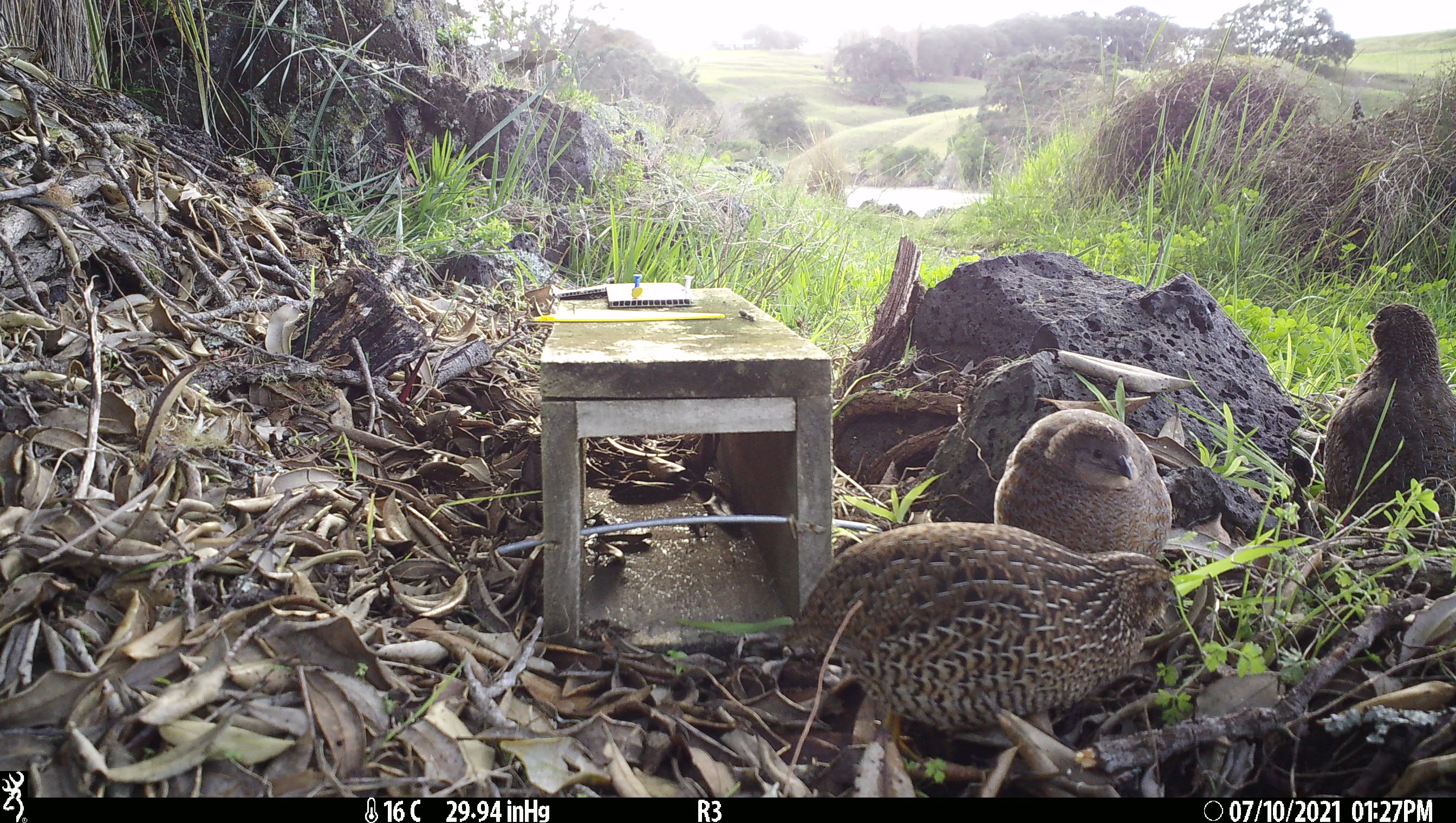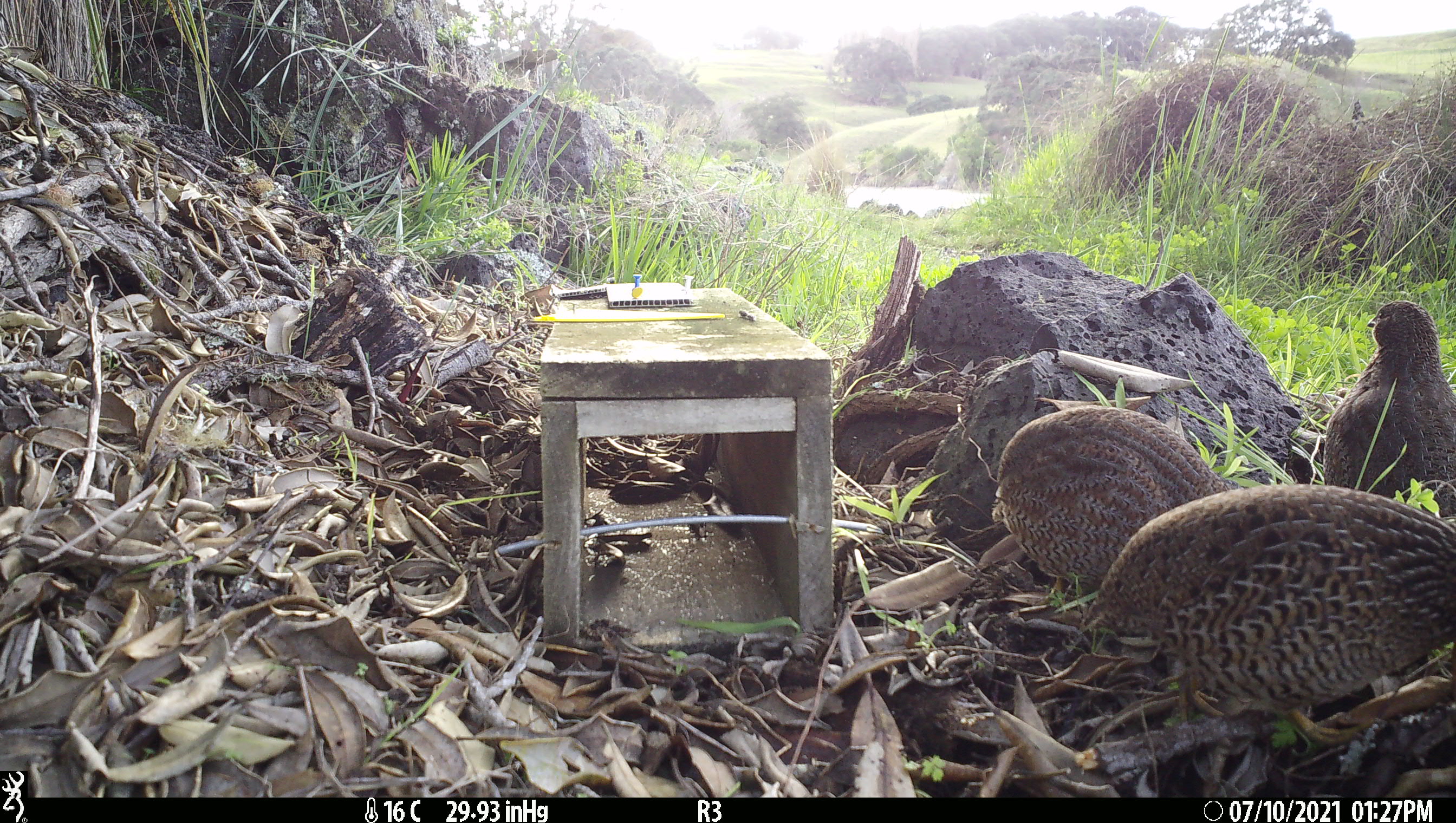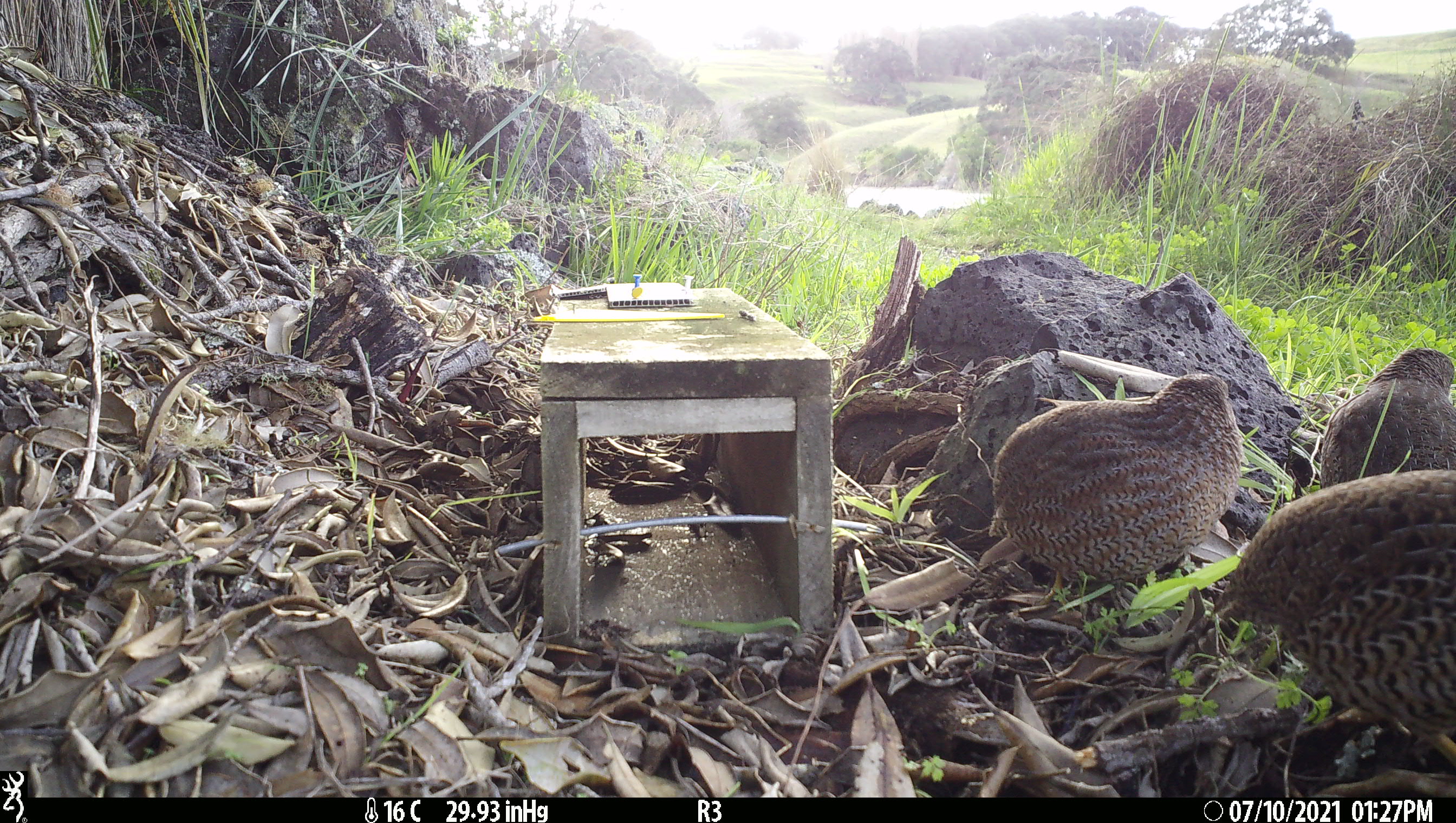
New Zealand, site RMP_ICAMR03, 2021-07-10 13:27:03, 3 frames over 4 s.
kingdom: Animalia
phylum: Chordata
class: Aves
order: Galliformes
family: Phasianidae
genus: Synoicus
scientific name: Synoicus ypsilophorus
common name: brown quail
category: quail brown